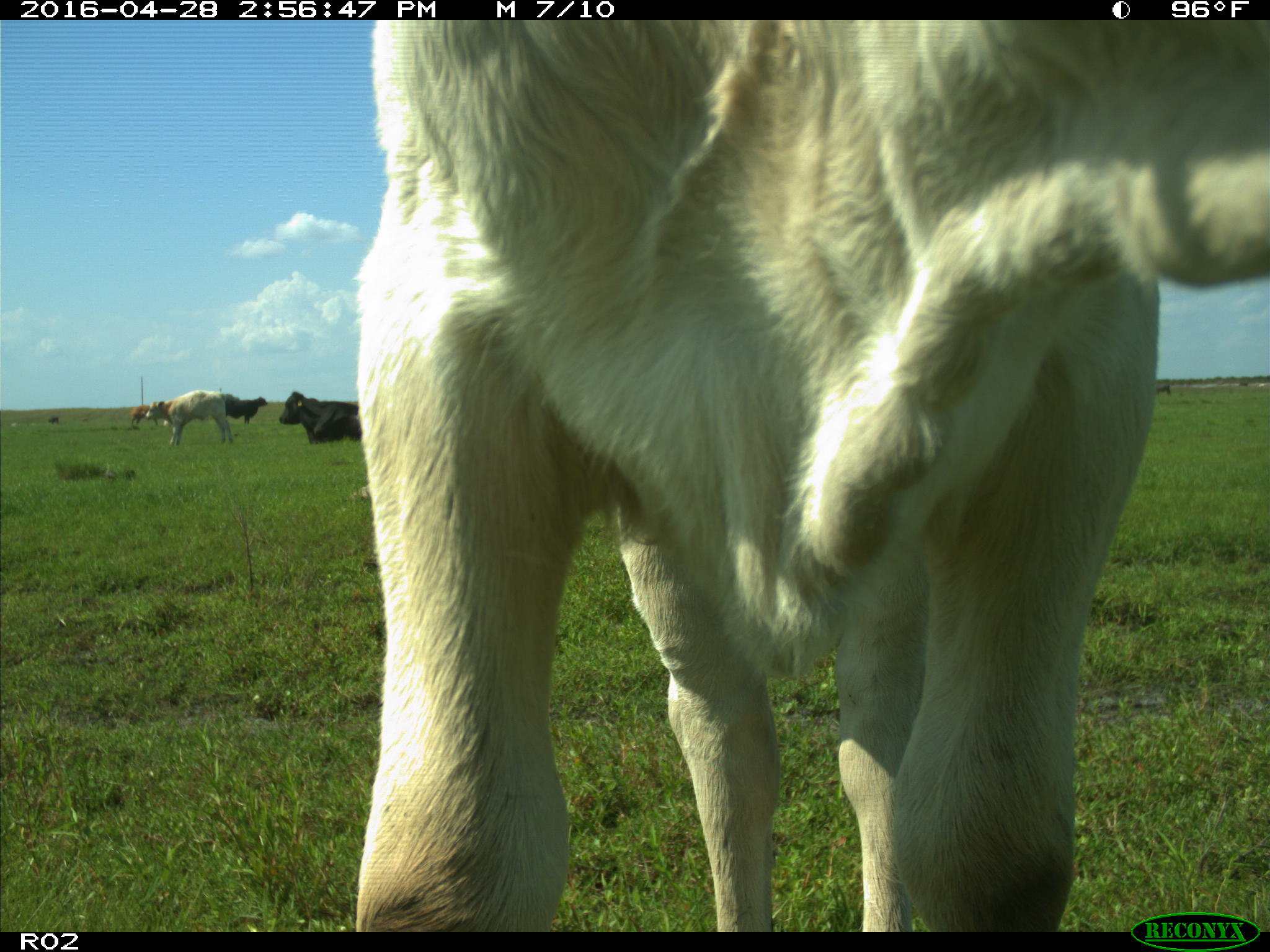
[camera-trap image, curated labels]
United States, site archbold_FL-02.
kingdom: Animalia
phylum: Chordata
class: Mammalia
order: Artiodactyla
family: Bovidae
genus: Bos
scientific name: Bos taurus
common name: domestic cow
Bos taurus (domestic cow).